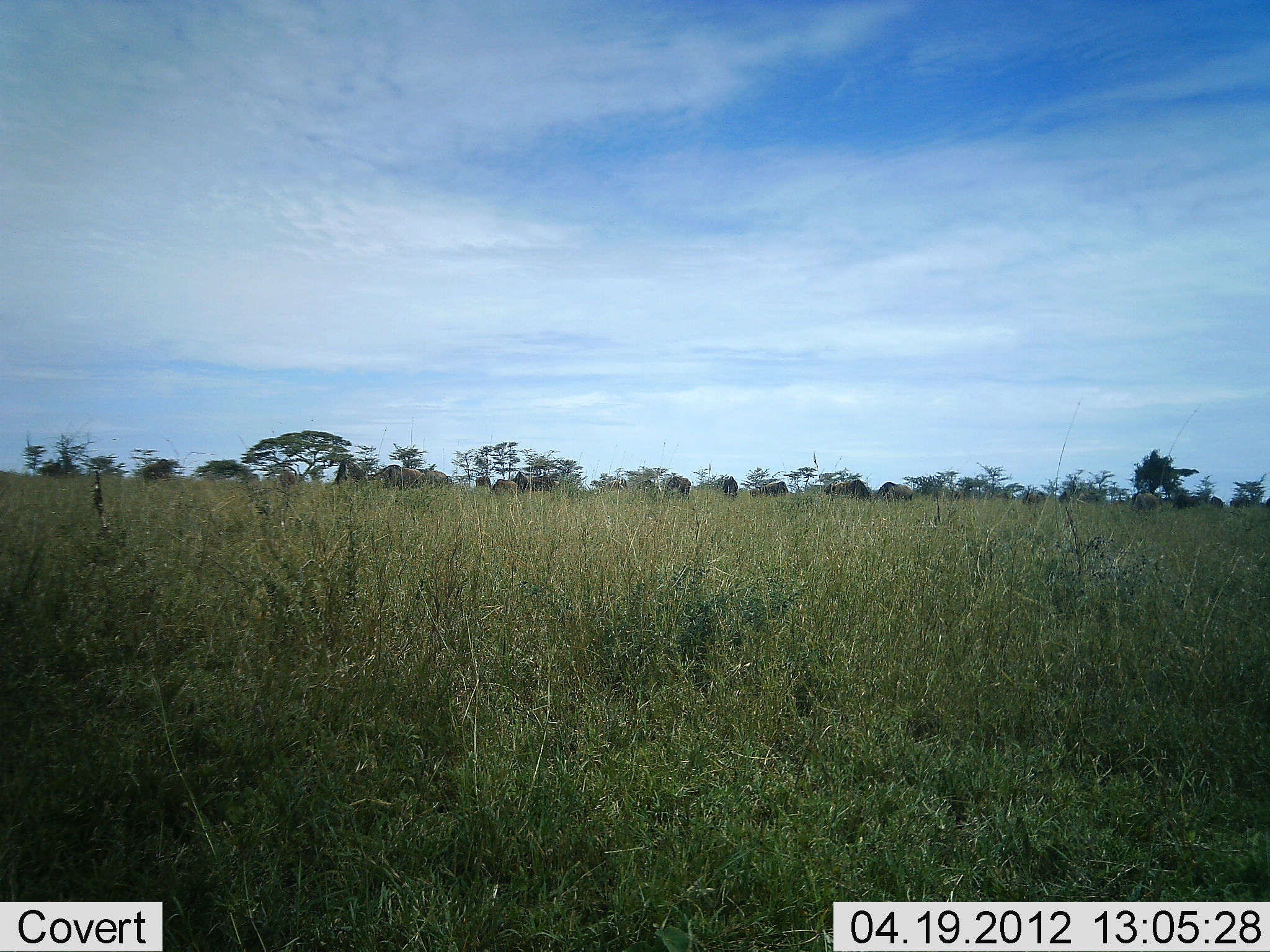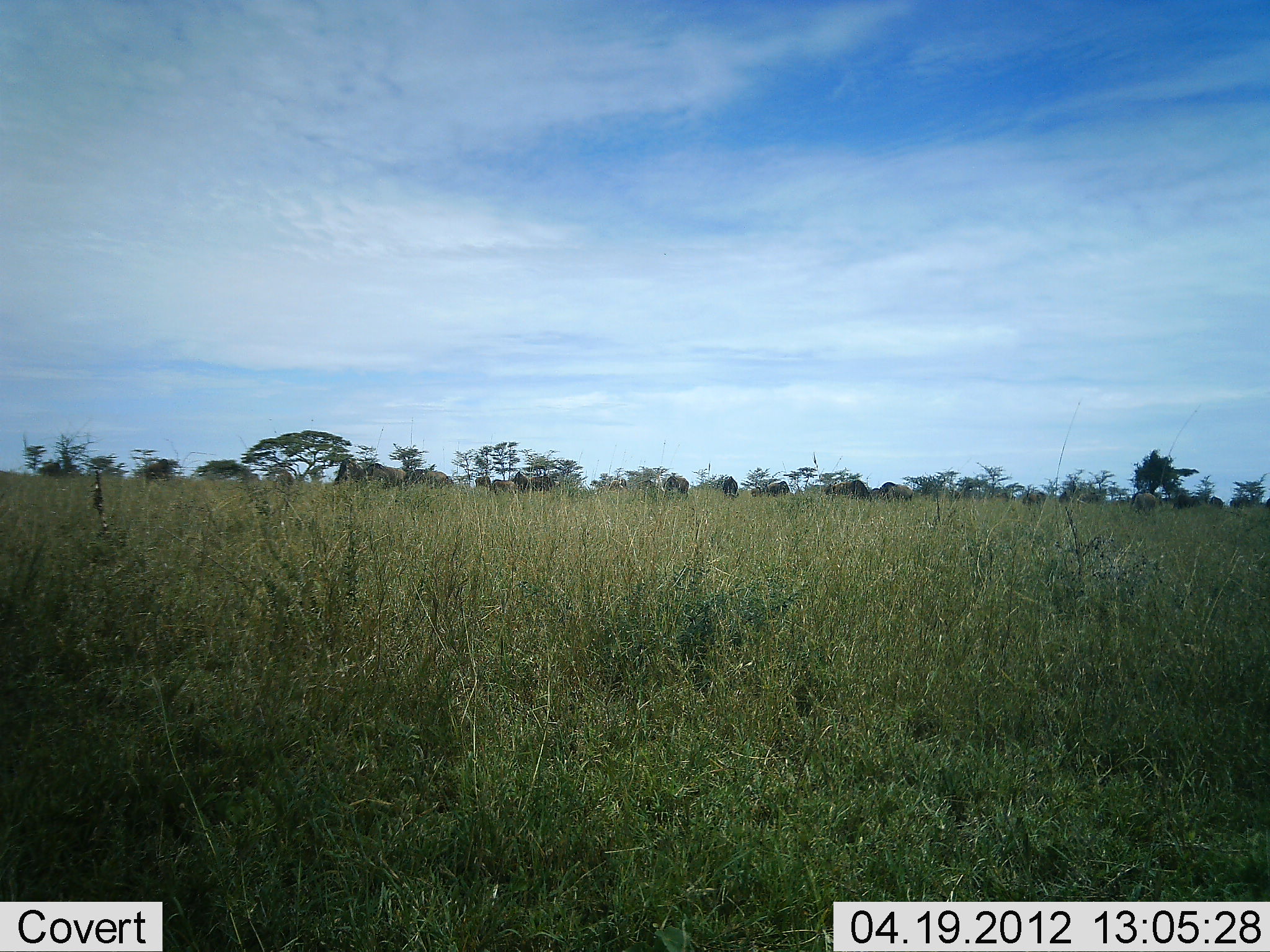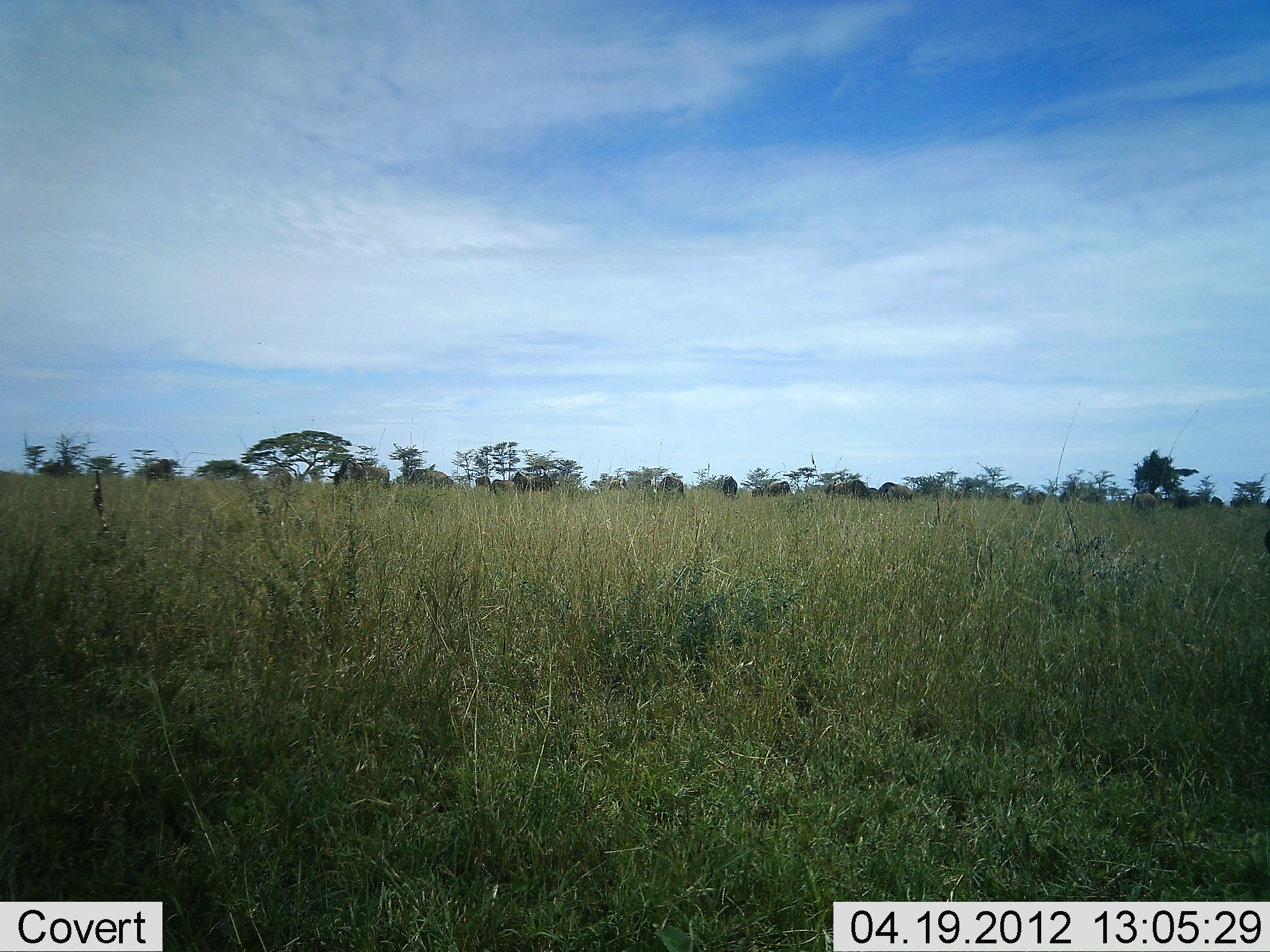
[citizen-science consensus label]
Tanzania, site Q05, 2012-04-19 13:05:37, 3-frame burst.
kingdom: Animalia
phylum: Chordata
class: Mammalia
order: Artiodactyla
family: Bovidae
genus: Connochaetes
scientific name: Connochaetes taurinus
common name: blue wildebeest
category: wildebeest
Wildebeest (blue wildebeest) (Connochaetes taurinus), count 11-50. Behavior (volunteer vote fractions): standing 47%, resting 5%, moving 37%, interacting 0%. Young present (vote fraction): 0%. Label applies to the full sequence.